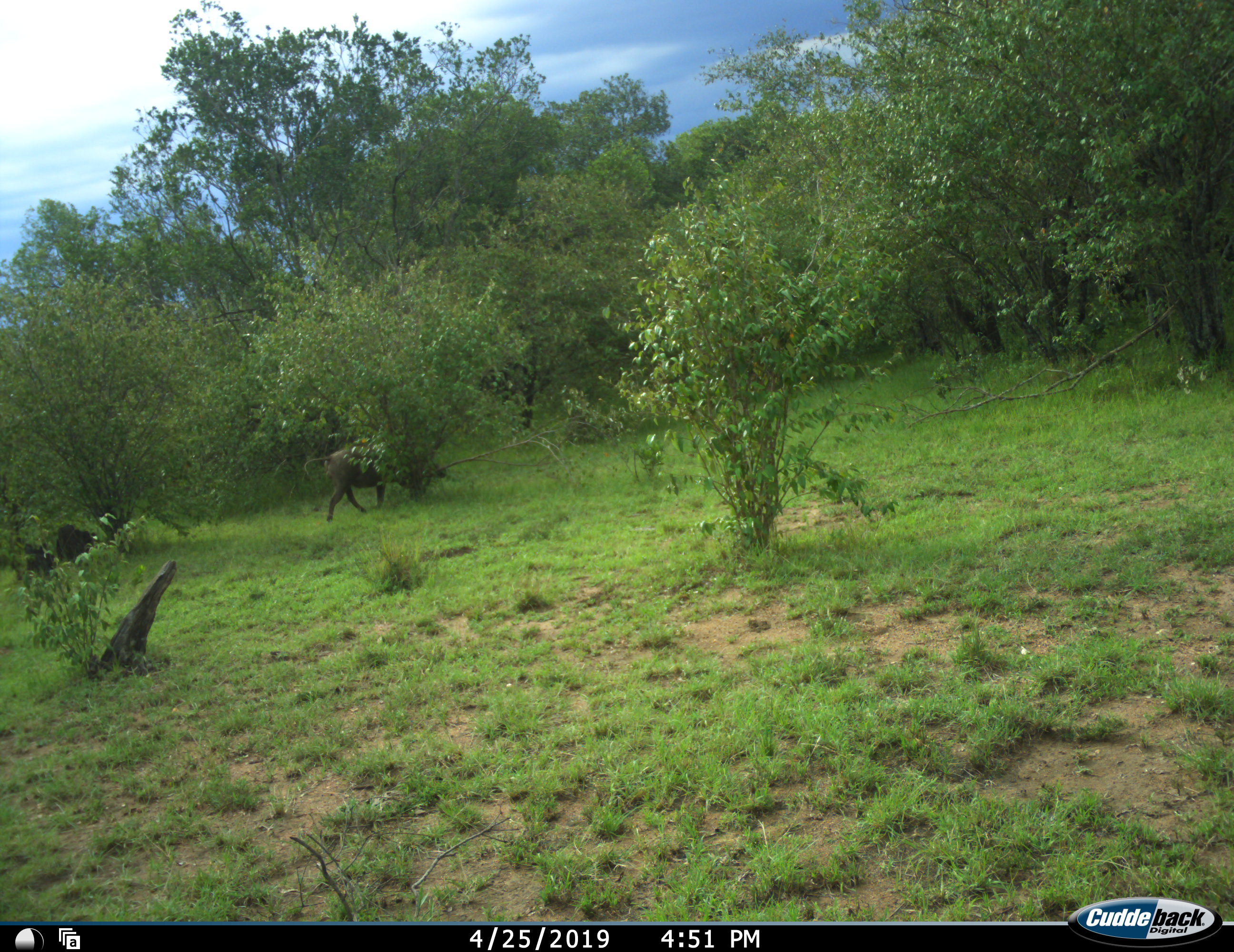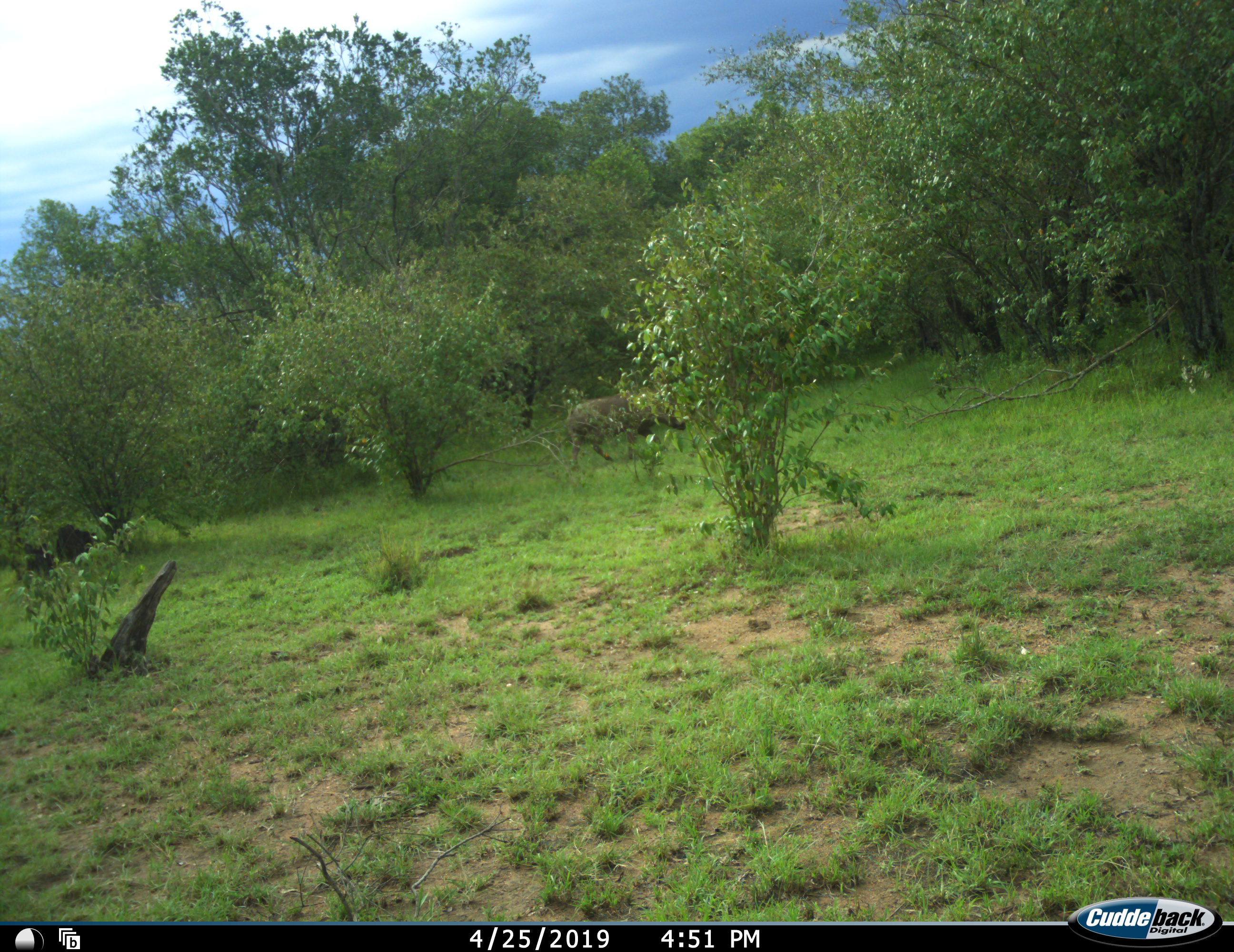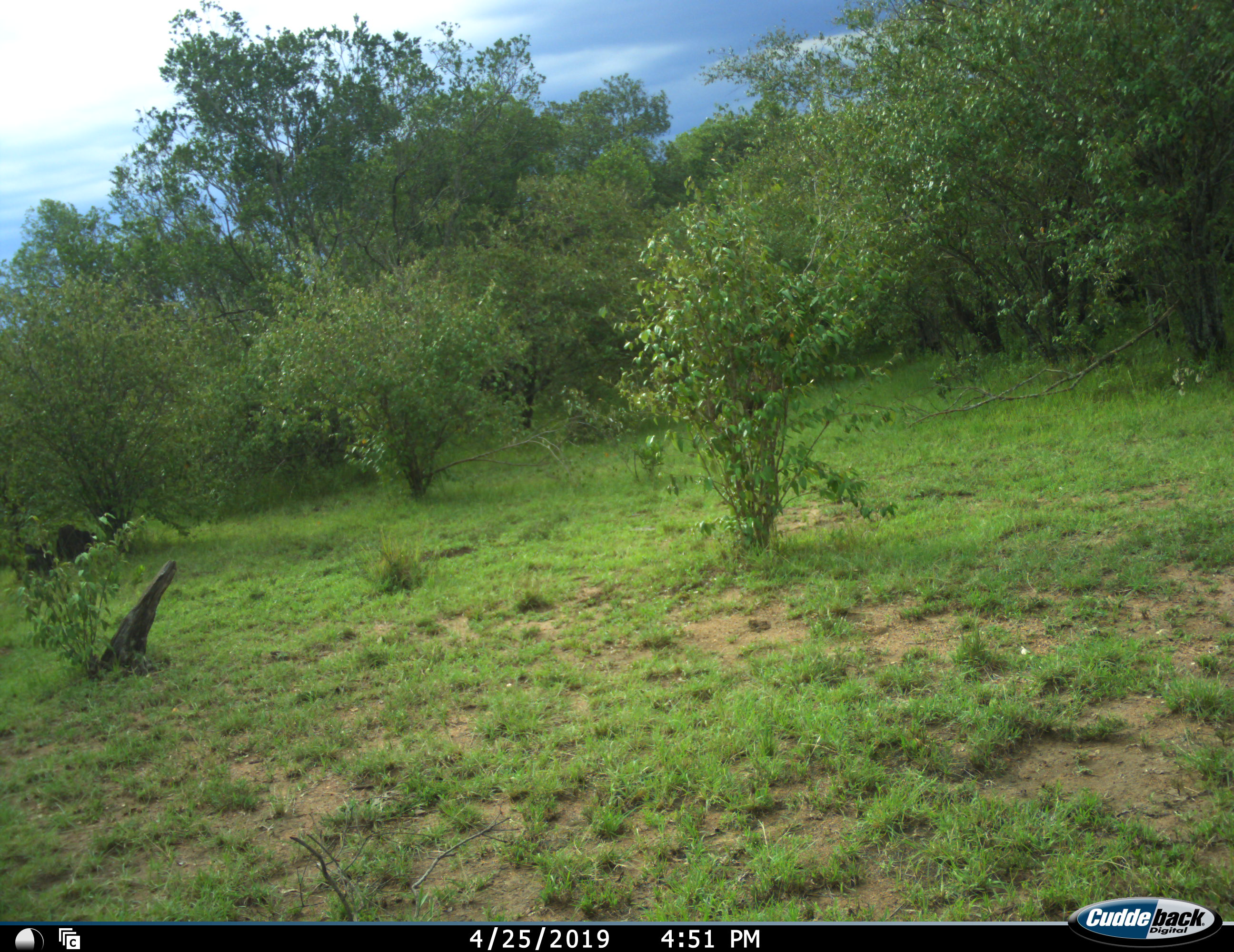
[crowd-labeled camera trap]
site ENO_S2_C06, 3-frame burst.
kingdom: Animalia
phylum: Chordata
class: Mammalia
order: Artiodactyla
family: Suidae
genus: Phacochoerus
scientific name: Phacochoerus africanus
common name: warthog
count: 1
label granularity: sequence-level